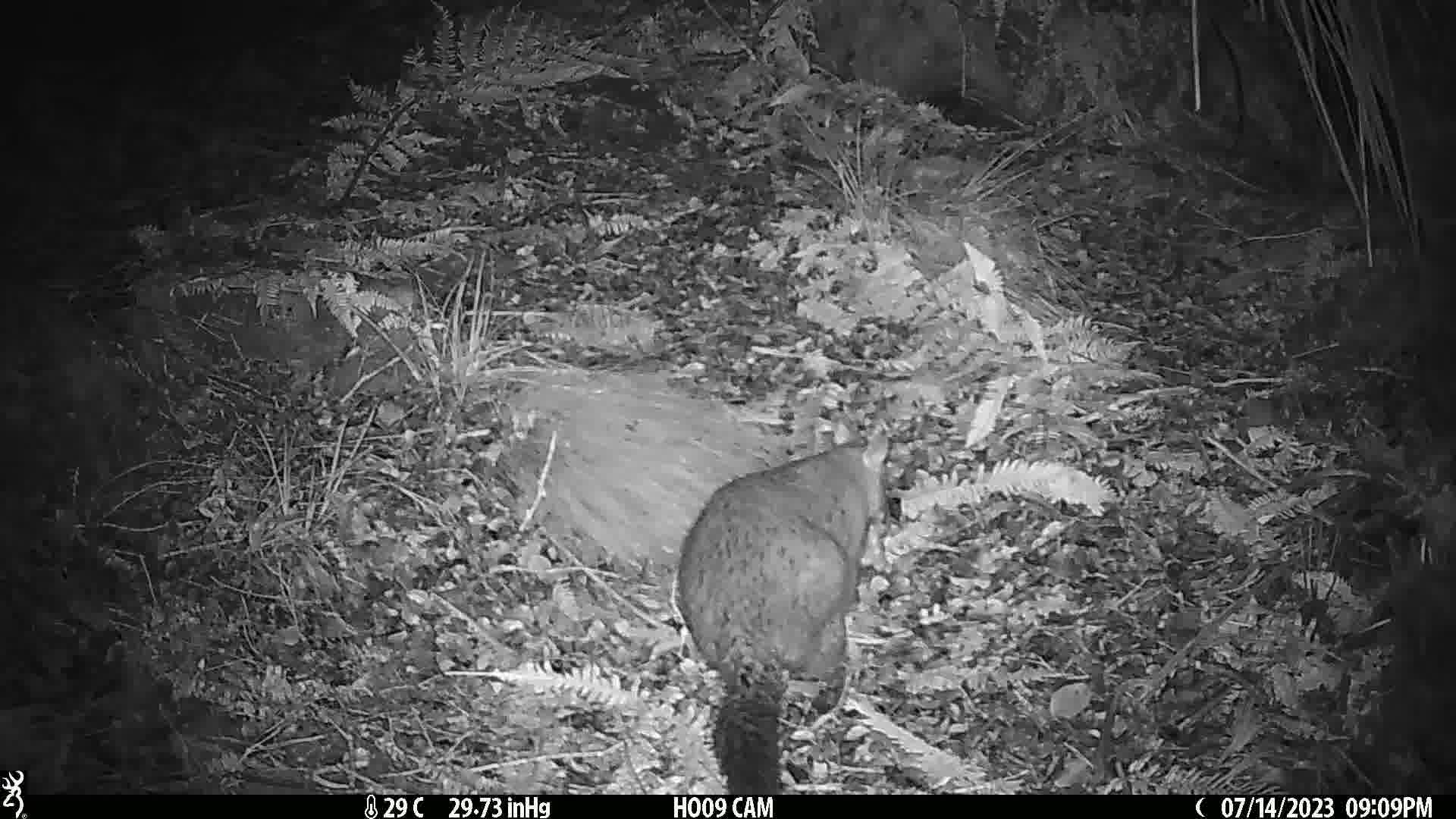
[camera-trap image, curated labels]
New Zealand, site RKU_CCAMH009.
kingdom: Animalia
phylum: Chordata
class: Mammalia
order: Diprotodontia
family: Phalangeridae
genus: Trichosurus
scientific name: Trichosurus vulpecula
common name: common brushtail possum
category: possum